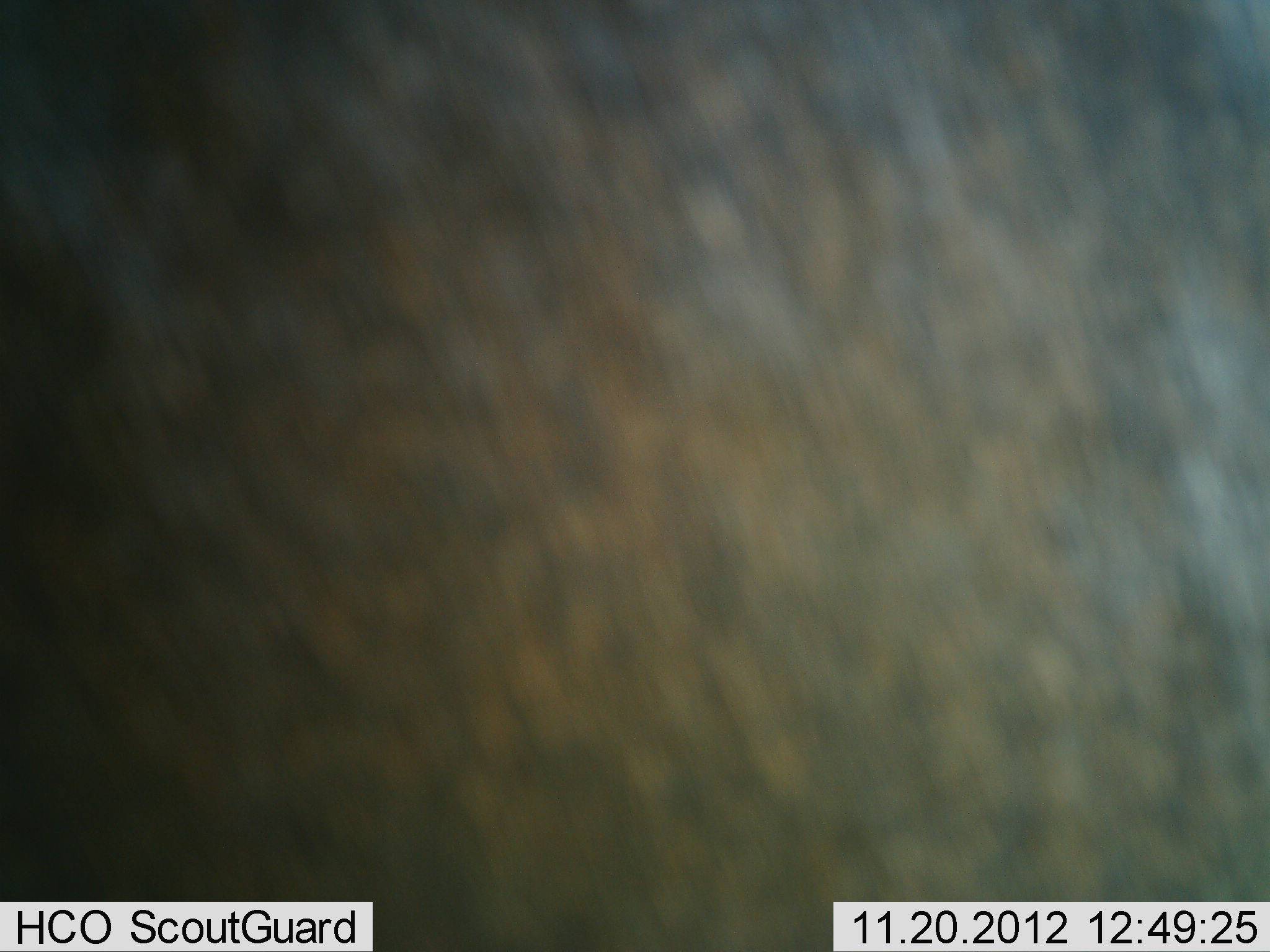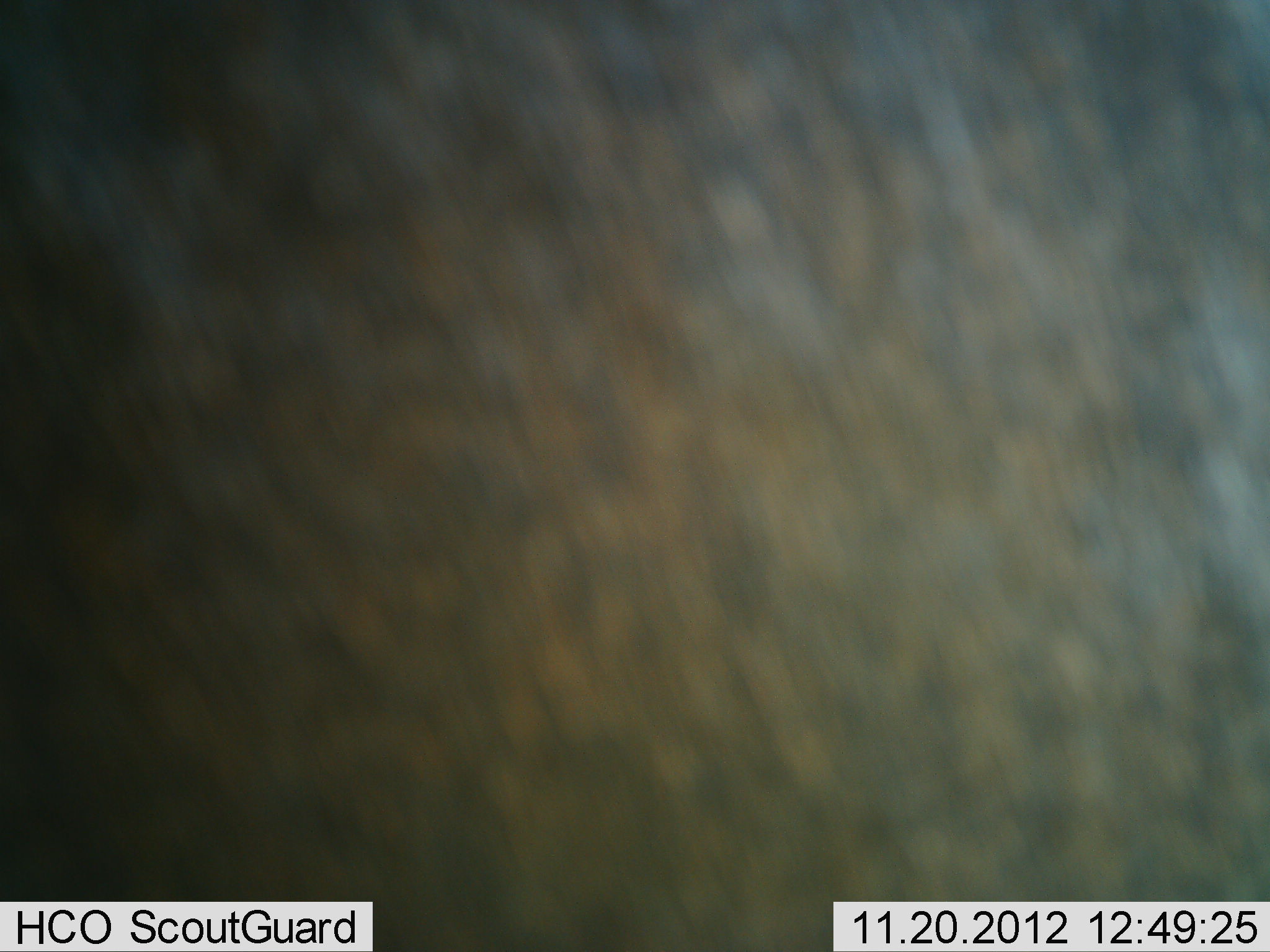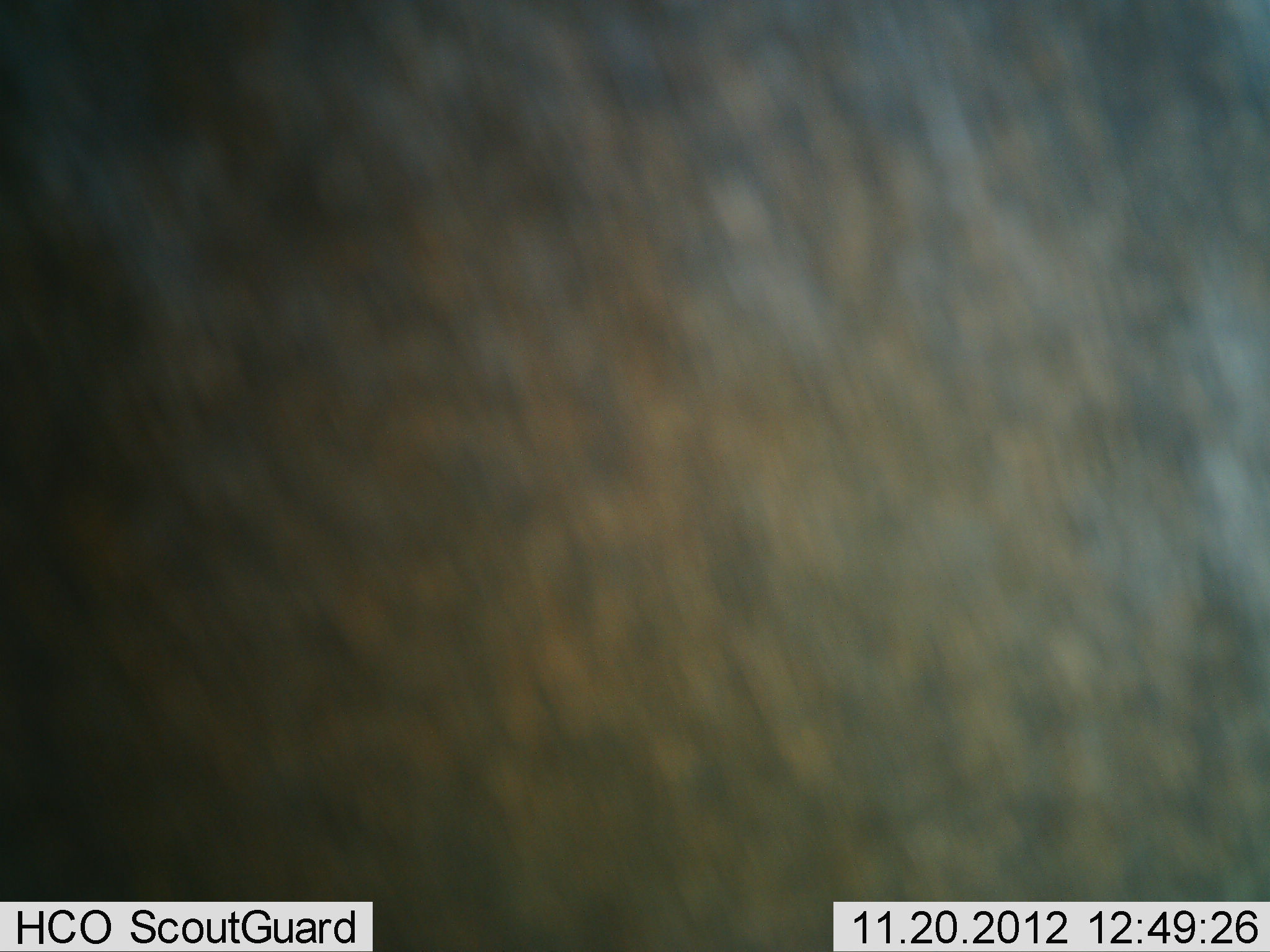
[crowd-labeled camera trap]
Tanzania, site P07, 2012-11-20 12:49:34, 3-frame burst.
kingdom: Animalia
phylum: Chordata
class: Mammalia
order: Artiodactyla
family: Bovidae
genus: Connochaetes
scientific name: Connochaetes taurinus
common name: blue wildebeest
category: wildebeest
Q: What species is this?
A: Wildebeest (blue wildebeest) (Connochaetes taurinus).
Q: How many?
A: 1.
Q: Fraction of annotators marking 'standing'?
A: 100%.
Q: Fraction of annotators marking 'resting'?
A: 0%.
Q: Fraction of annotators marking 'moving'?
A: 0%.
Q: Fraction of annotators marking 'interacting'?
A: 0%.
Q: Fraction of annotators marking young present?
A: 0%.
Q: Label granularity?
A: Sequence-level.